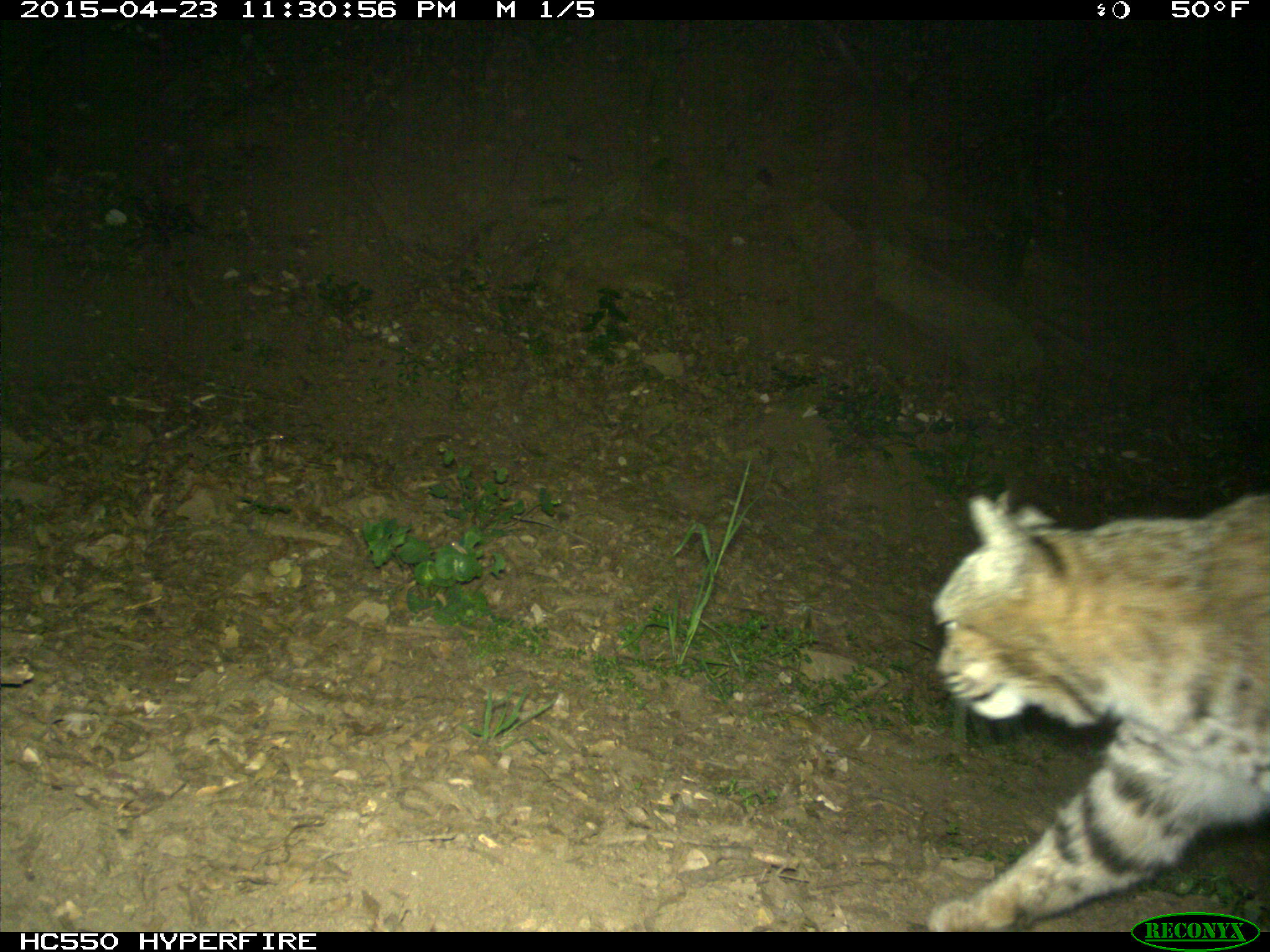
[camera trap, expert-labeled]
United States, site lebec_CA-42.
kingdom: Animalia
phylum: Chordata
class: Mammalia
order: Carnivora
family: Felidae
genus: Lynx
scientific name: Lynx rufus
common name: bobcat